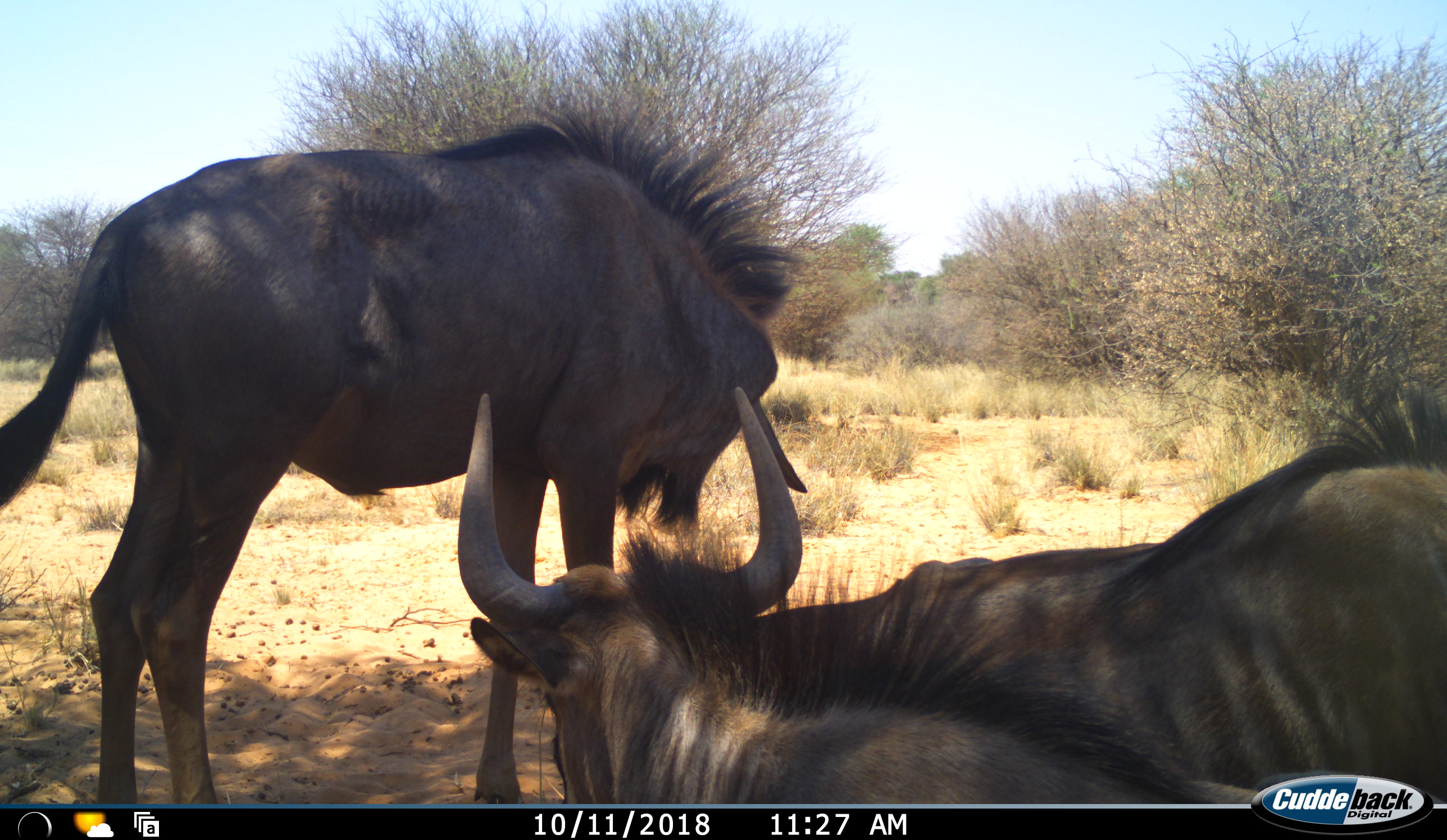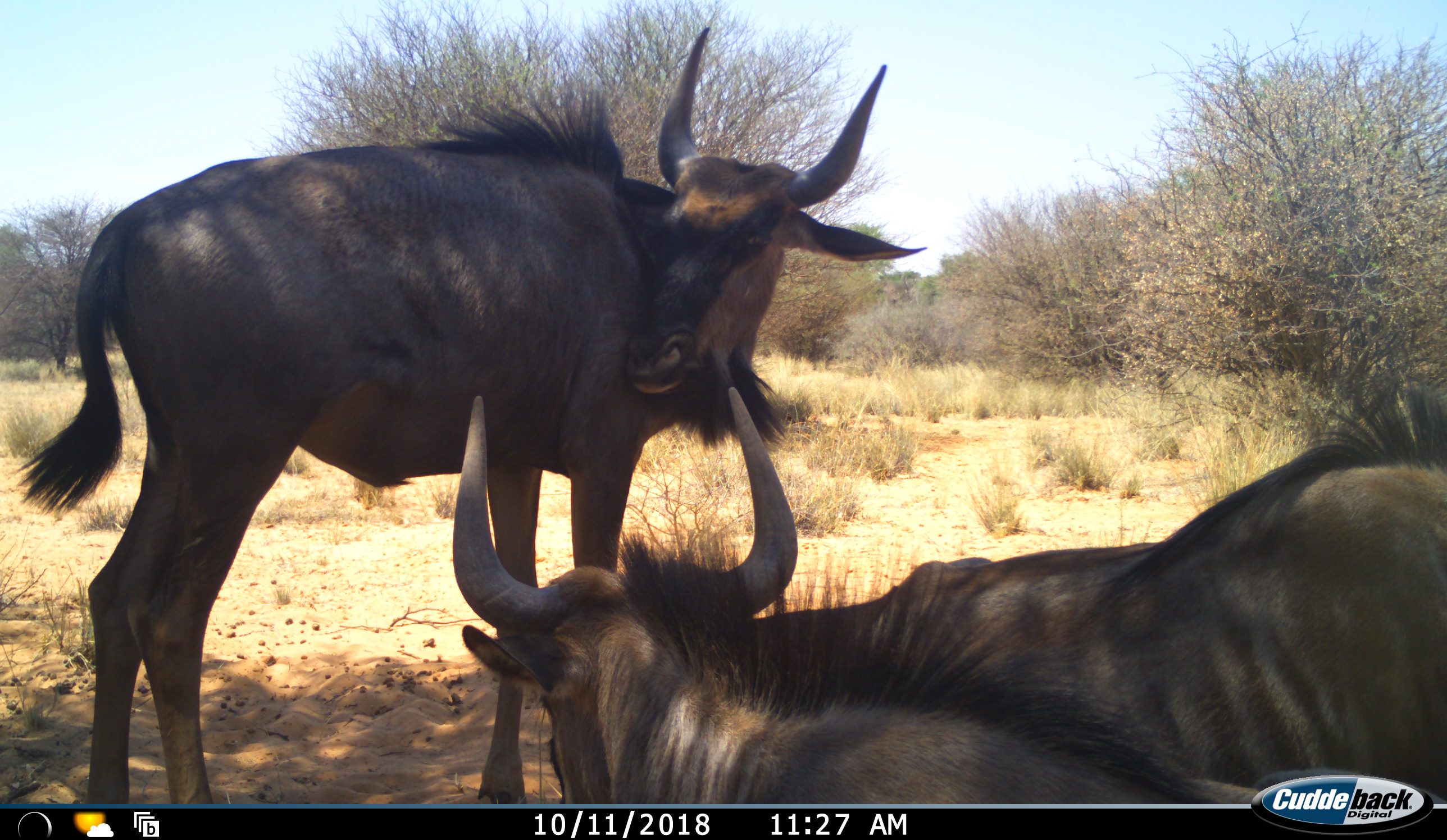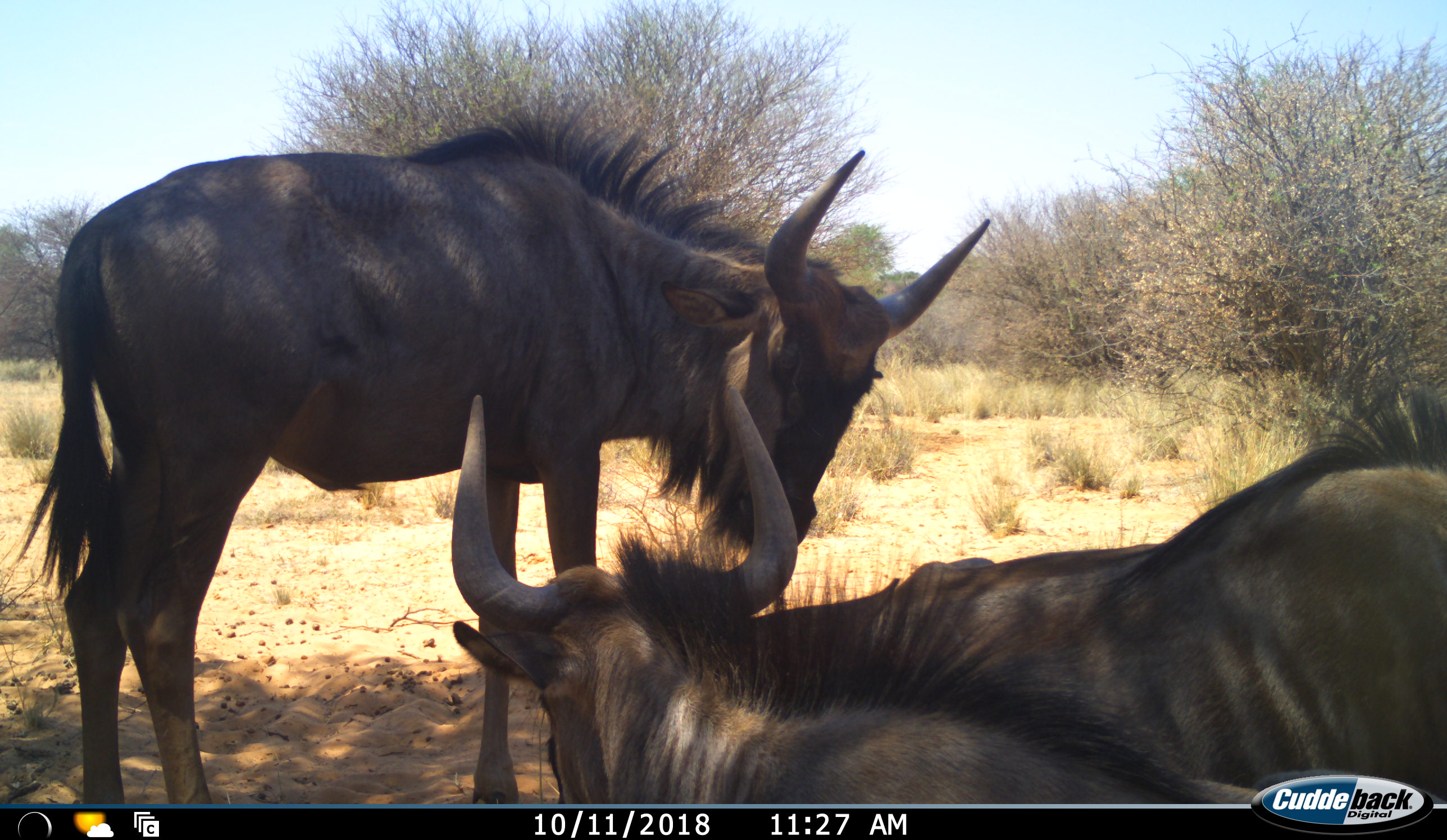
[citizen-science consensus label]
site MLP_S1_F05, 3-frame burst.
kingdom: Animalia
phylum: Chordata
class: Mammalia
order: Artiodactyla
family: Bovidae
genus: Connochaetes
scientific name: Connochaetes taurinus taurinus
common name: blue wildebeest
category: wildebeestblue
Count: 2.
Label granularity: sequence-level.